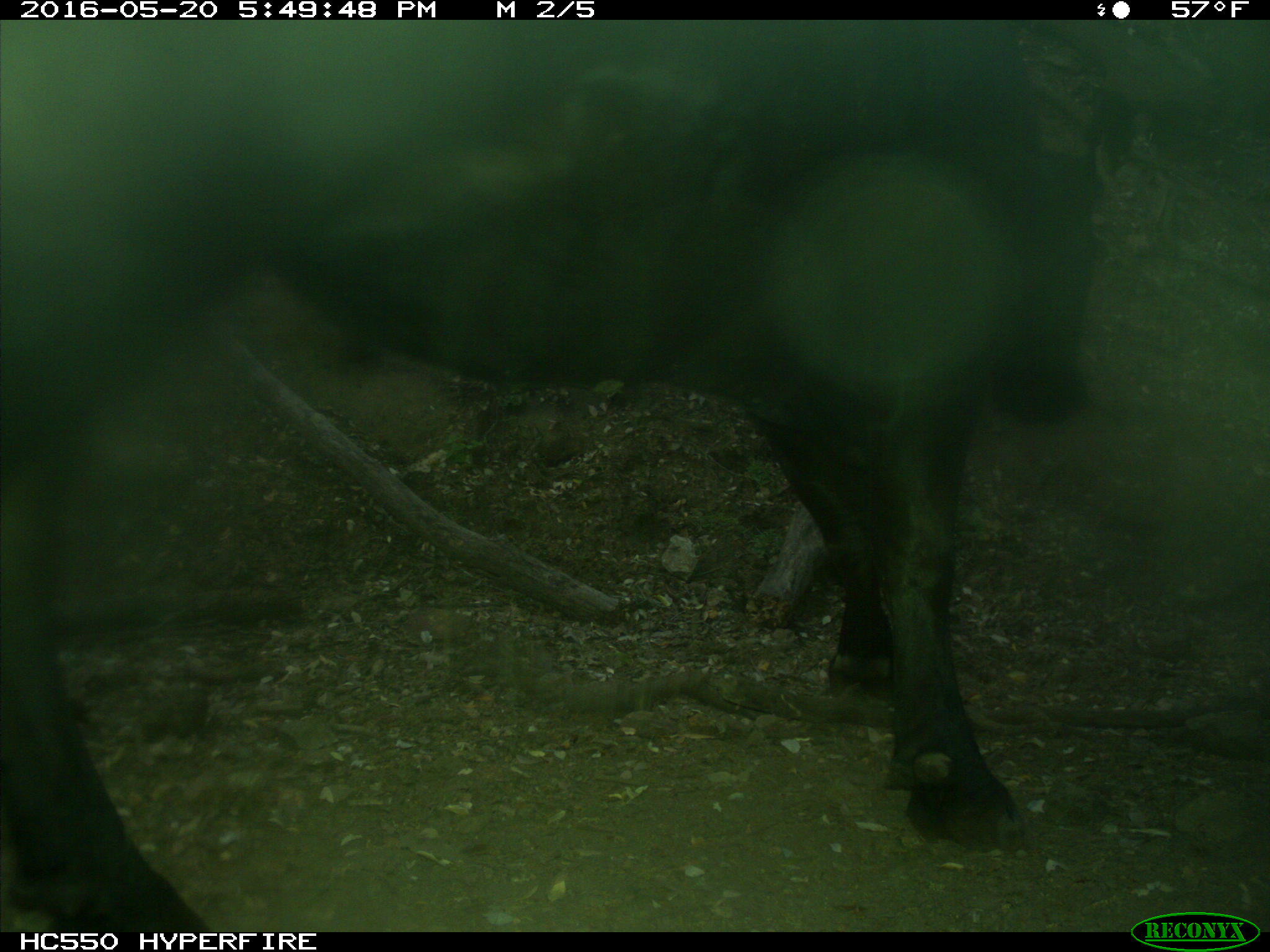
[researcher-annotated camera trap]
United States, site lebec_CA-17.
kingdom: Animalia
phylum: Chordata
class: Mammalia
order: Artiodactyla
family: Bovidae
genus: Bos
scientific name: Bos taurus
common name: domestic cow